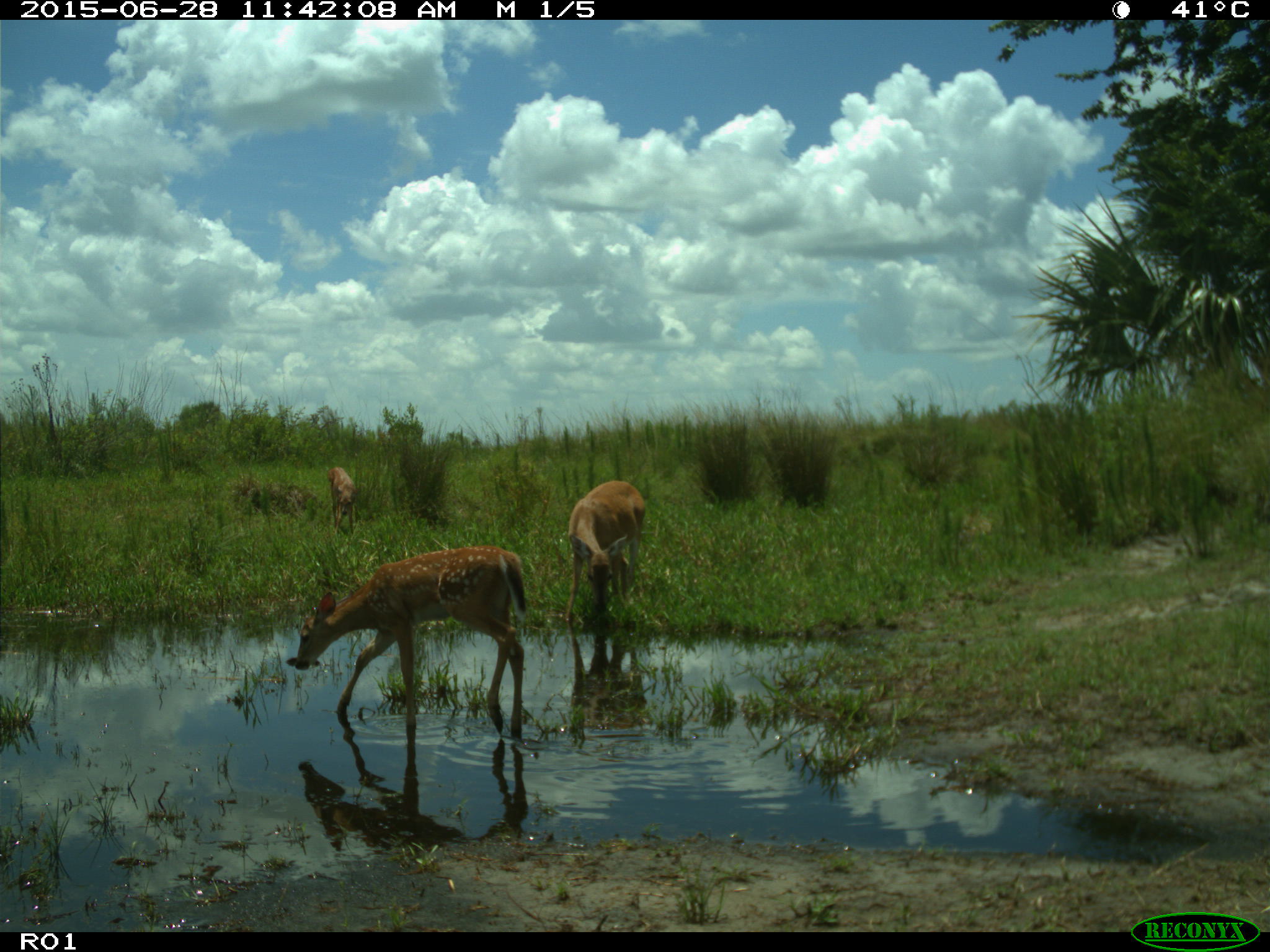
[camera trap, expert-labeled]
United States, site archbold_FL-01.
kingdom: Animalia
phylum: Chordata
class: Mammalia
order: Artiodactyla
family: Cervidae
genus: Odocoileus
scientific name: Odocoileus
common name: deer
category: unidentified deer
Unidentified deer (deer) (Odocoileus).